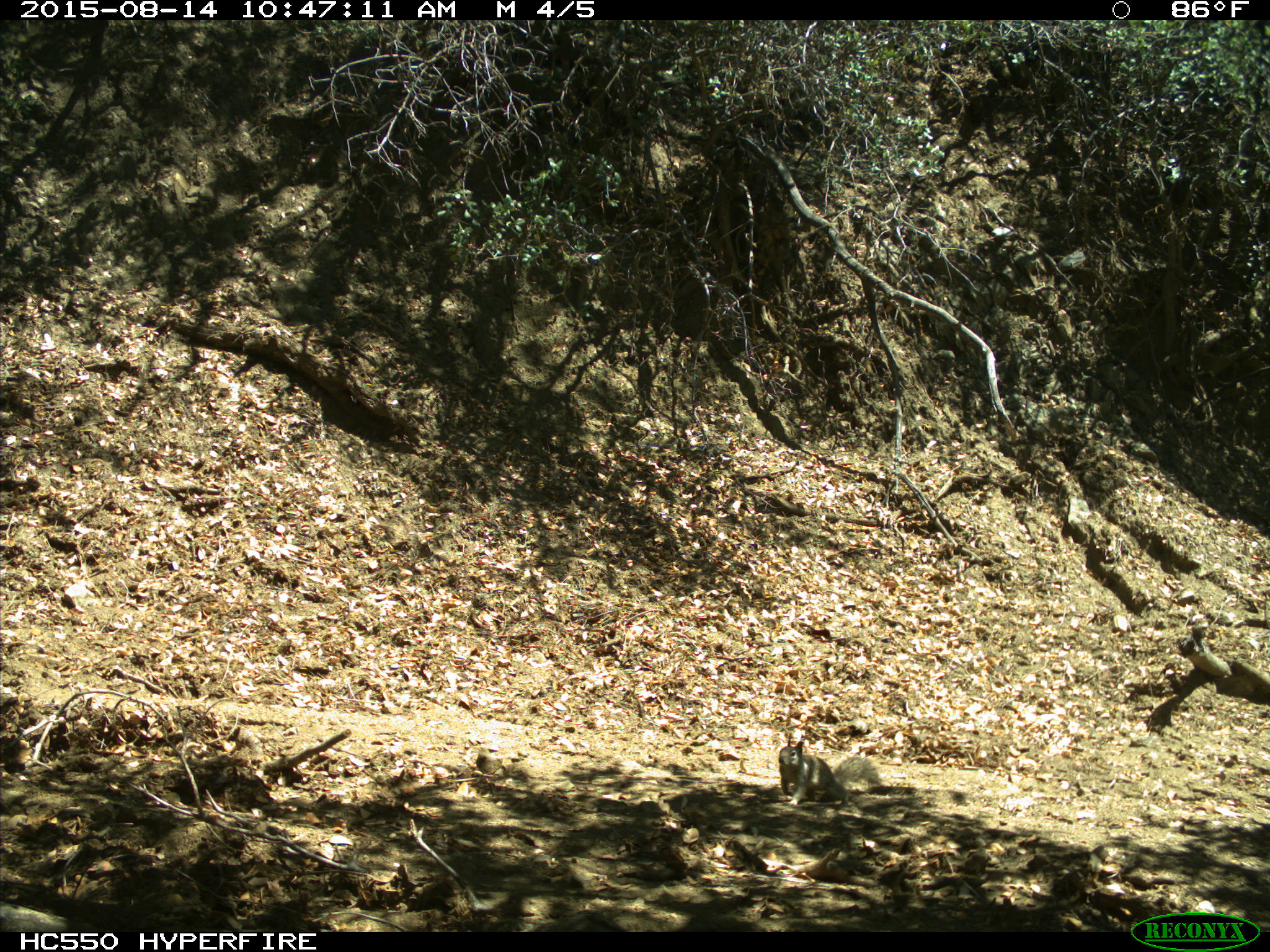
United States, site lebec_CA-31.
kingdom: Animalia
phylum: Chordata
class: Mammalia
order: Rodentia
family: Sciuridae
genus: Otospermophilus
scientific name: Otospermophilus beecheyi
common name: california ground squirrel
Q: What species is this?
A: Otospermophilus beecheyi (california ground squirrel).